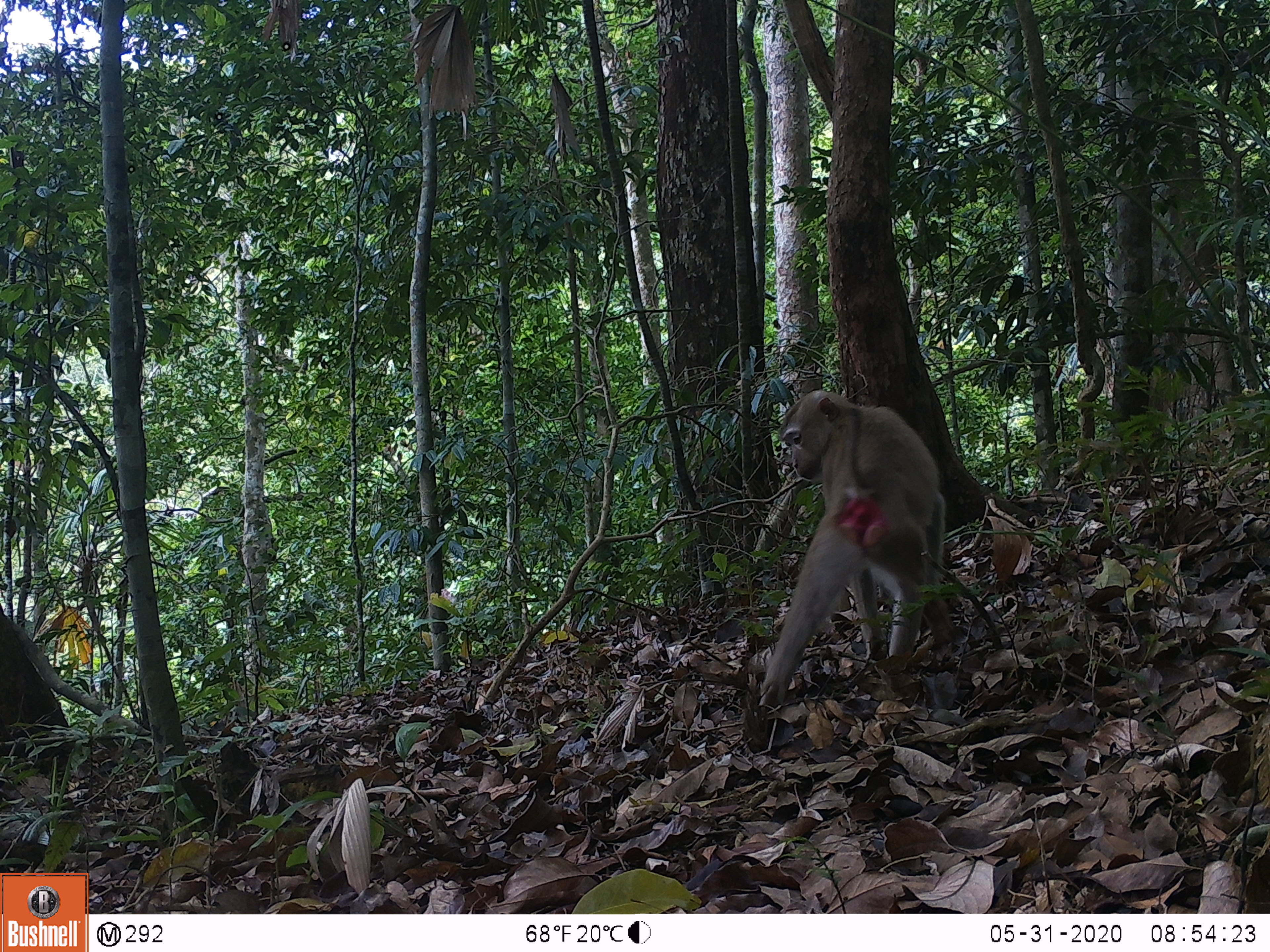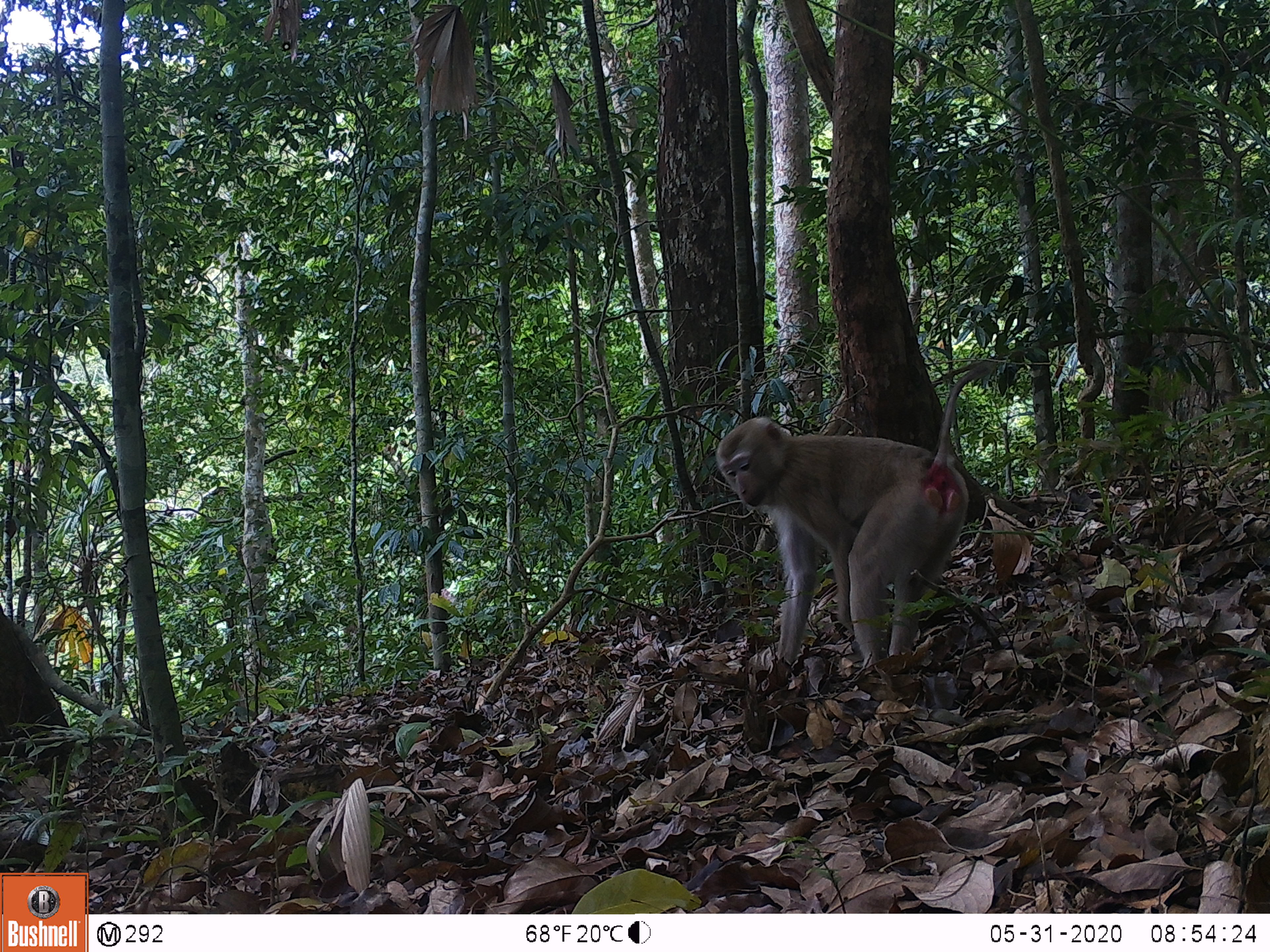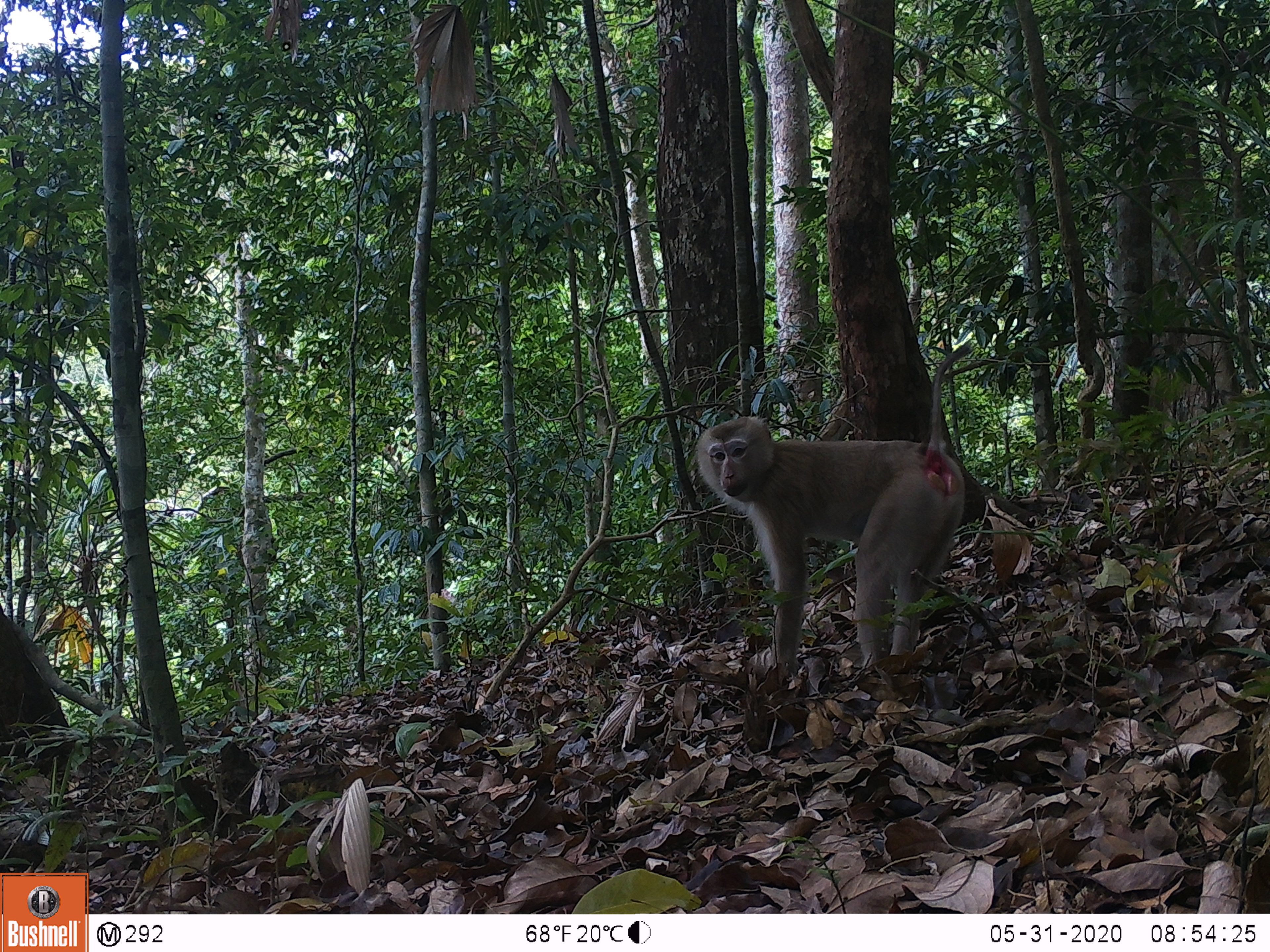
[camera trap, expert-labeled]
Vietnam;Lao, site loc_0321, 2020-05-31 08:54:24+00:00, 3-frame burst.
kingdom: Animalia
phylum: Chordata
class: Mammalia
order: Primates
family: Cercopithecidae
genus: Macaca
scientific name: Macaca nemestrina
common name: pig-tailed macaque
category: pig tailed macaque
Pig tailed macaque (pig-tailed macaque) (Macaca nemestrina). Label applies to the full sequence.